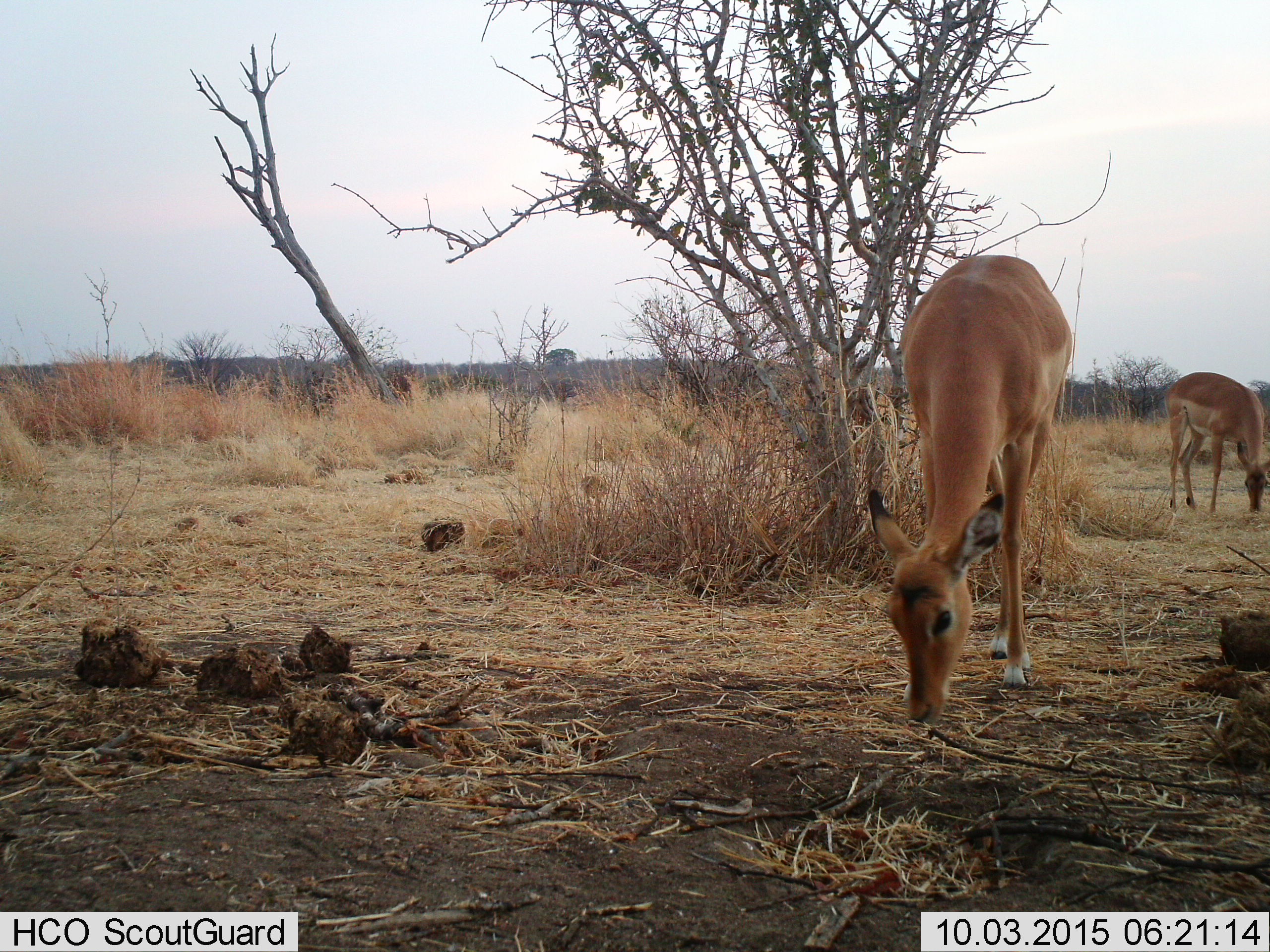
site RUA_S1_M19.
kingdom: Animalia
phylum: Chordata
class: Mammalia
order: Artiodactyla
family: Bovidae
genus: Aepyceros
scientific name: Aepyceros melampus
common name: impala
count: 2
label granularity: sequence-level